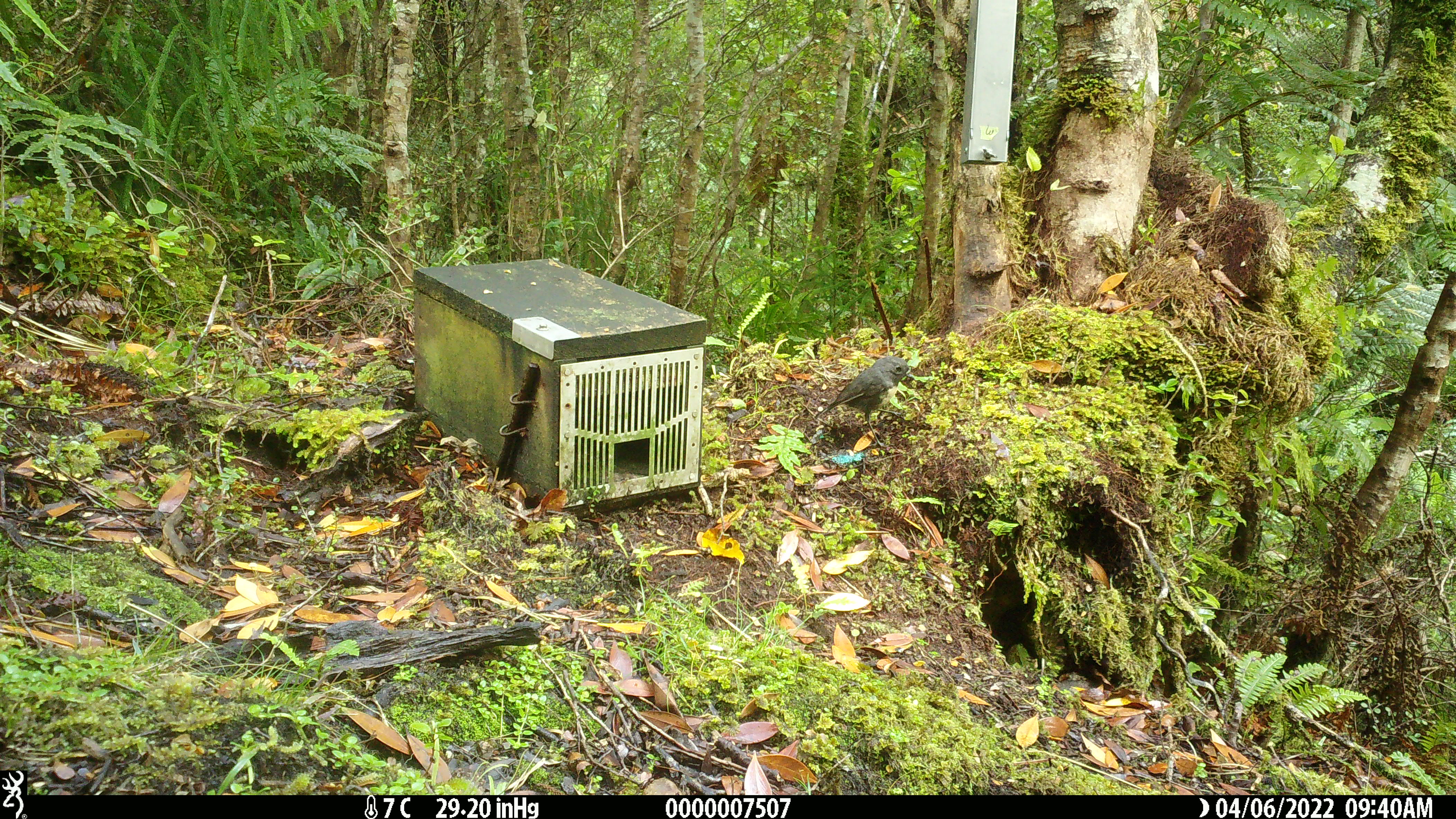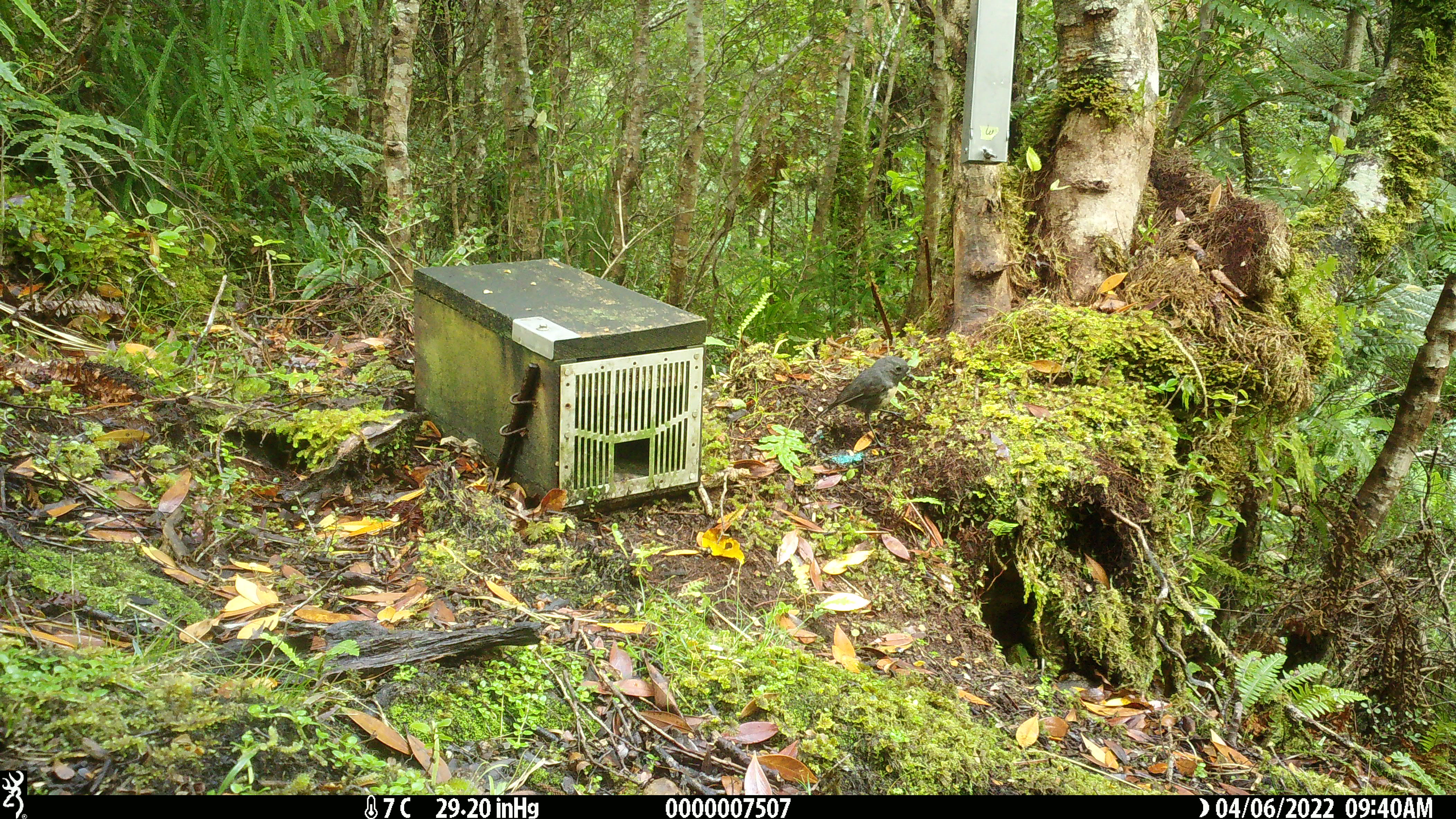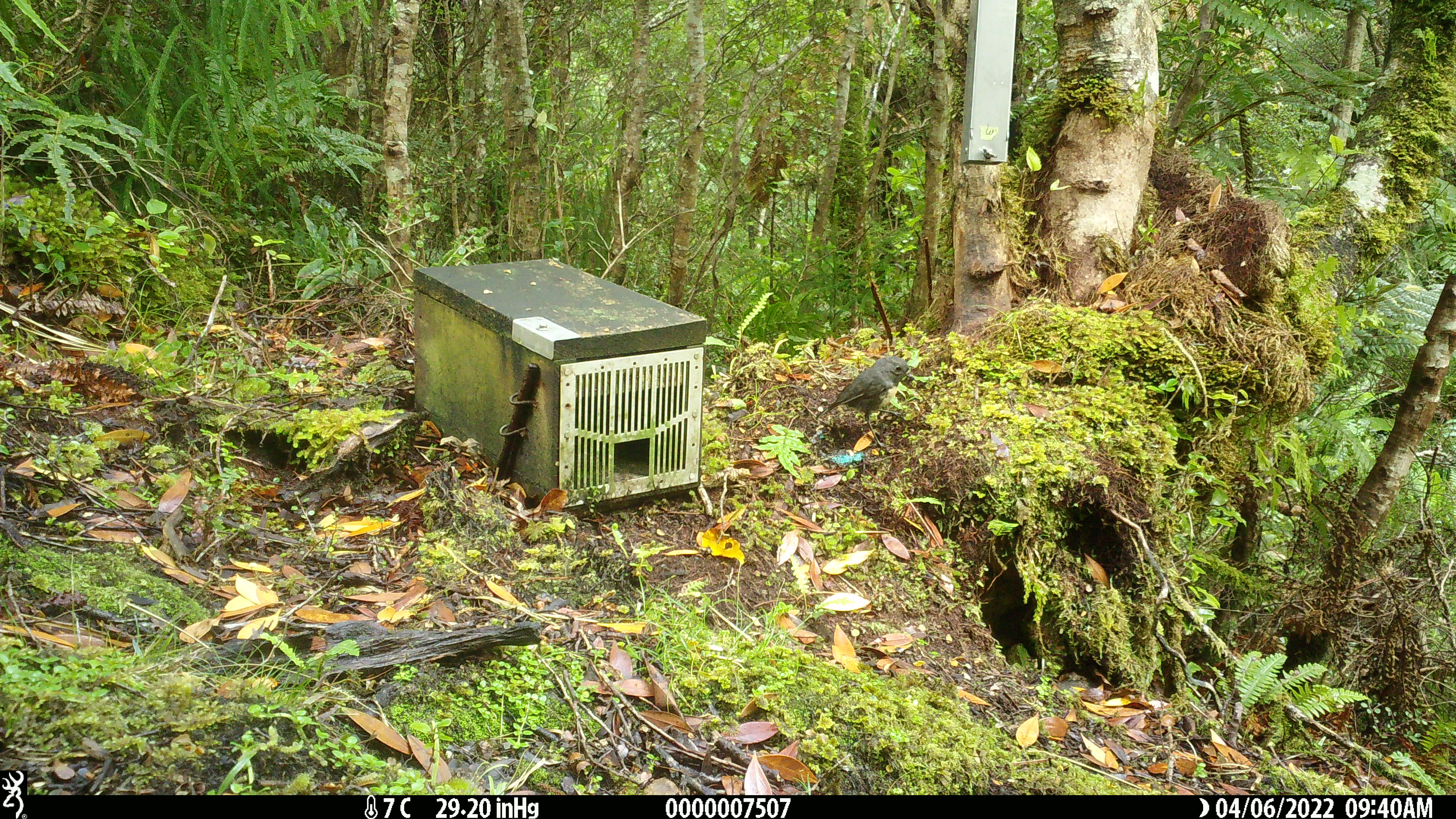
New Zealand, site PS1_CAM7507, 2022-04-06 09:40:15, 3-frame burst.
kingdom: Animalia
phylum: Chordata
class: Aves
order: Passeriformes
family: Petroicidae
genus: Petroica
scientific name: Petroica australis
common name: new zealand robin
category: robin